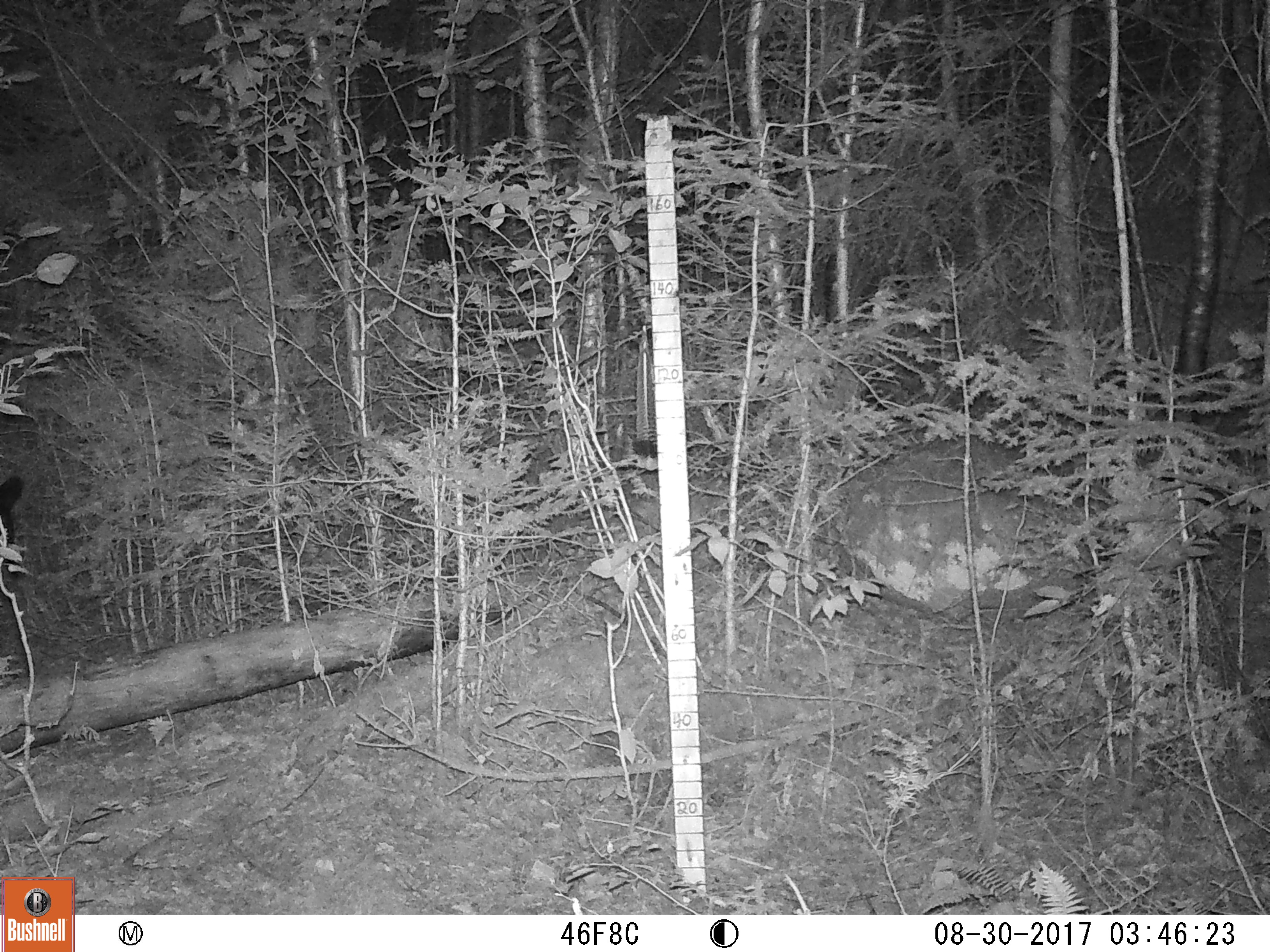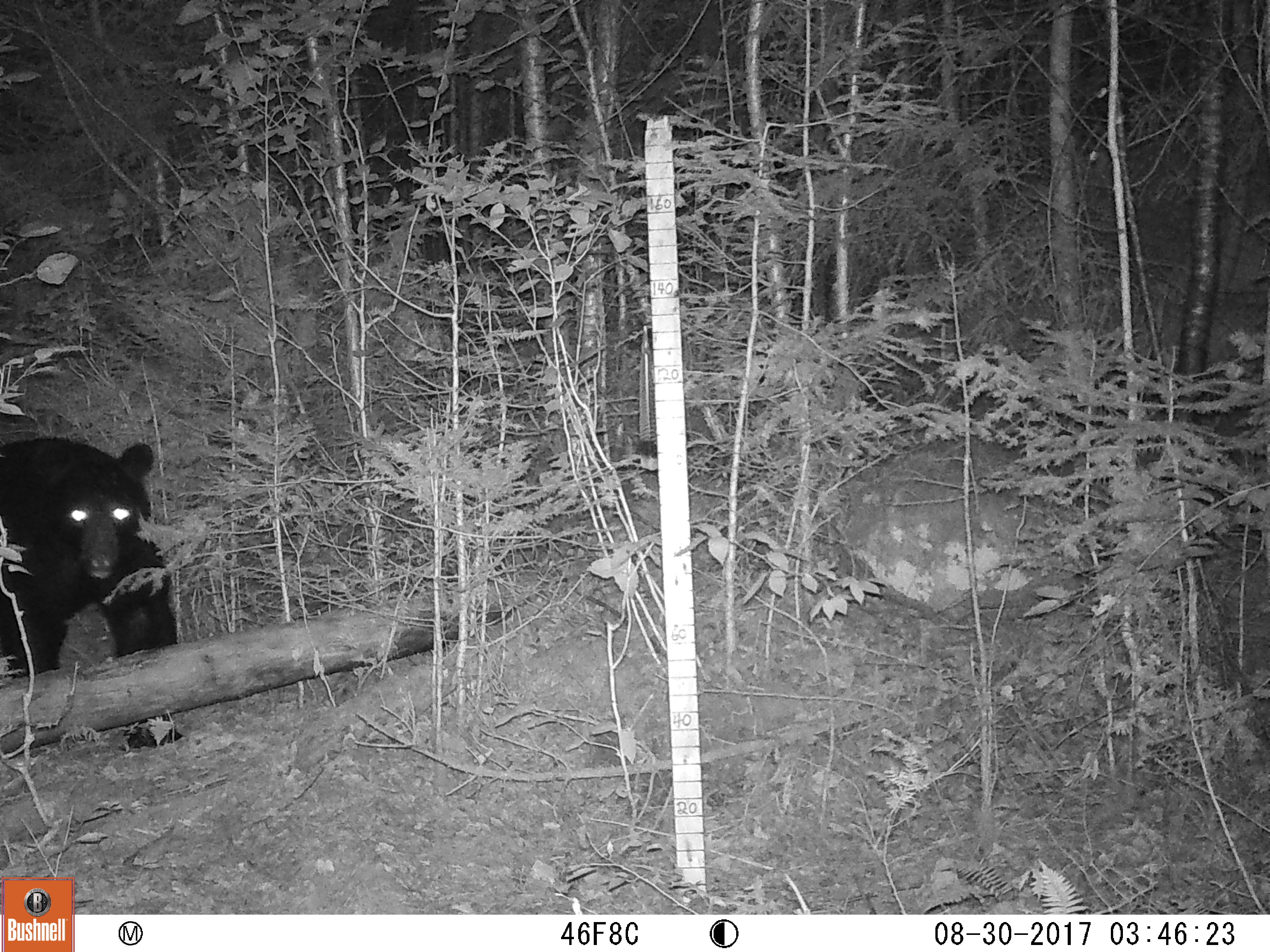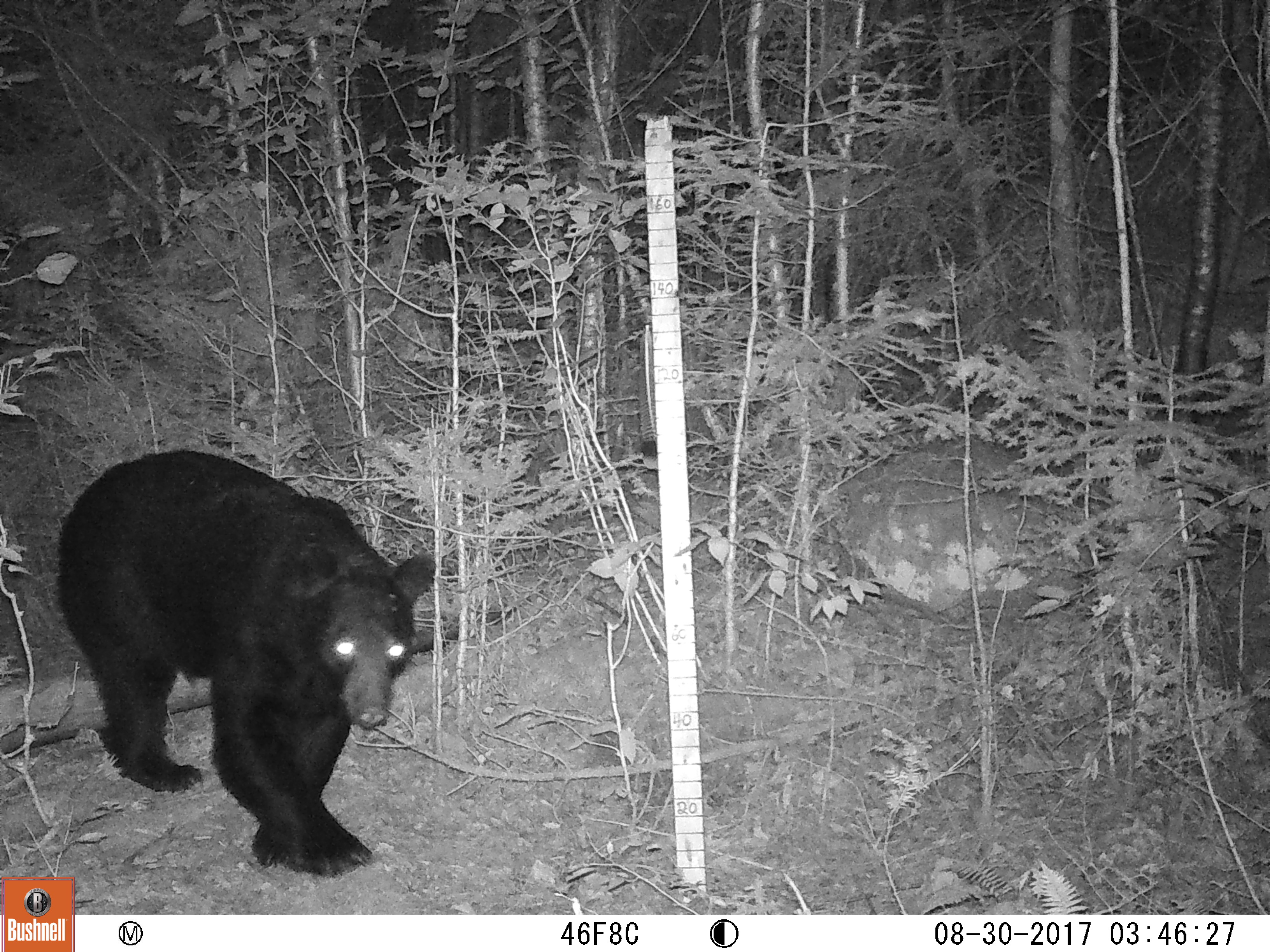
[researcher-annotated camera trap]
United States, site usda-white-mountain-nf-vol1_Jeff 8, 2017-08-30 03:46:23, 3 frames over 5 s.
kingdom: Animalia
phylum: Chordata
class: Mammalia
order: Carnivora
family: Ursidae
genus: Ursus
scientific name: Ursus americanus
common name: black bear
Black bear (Ursus americanus).